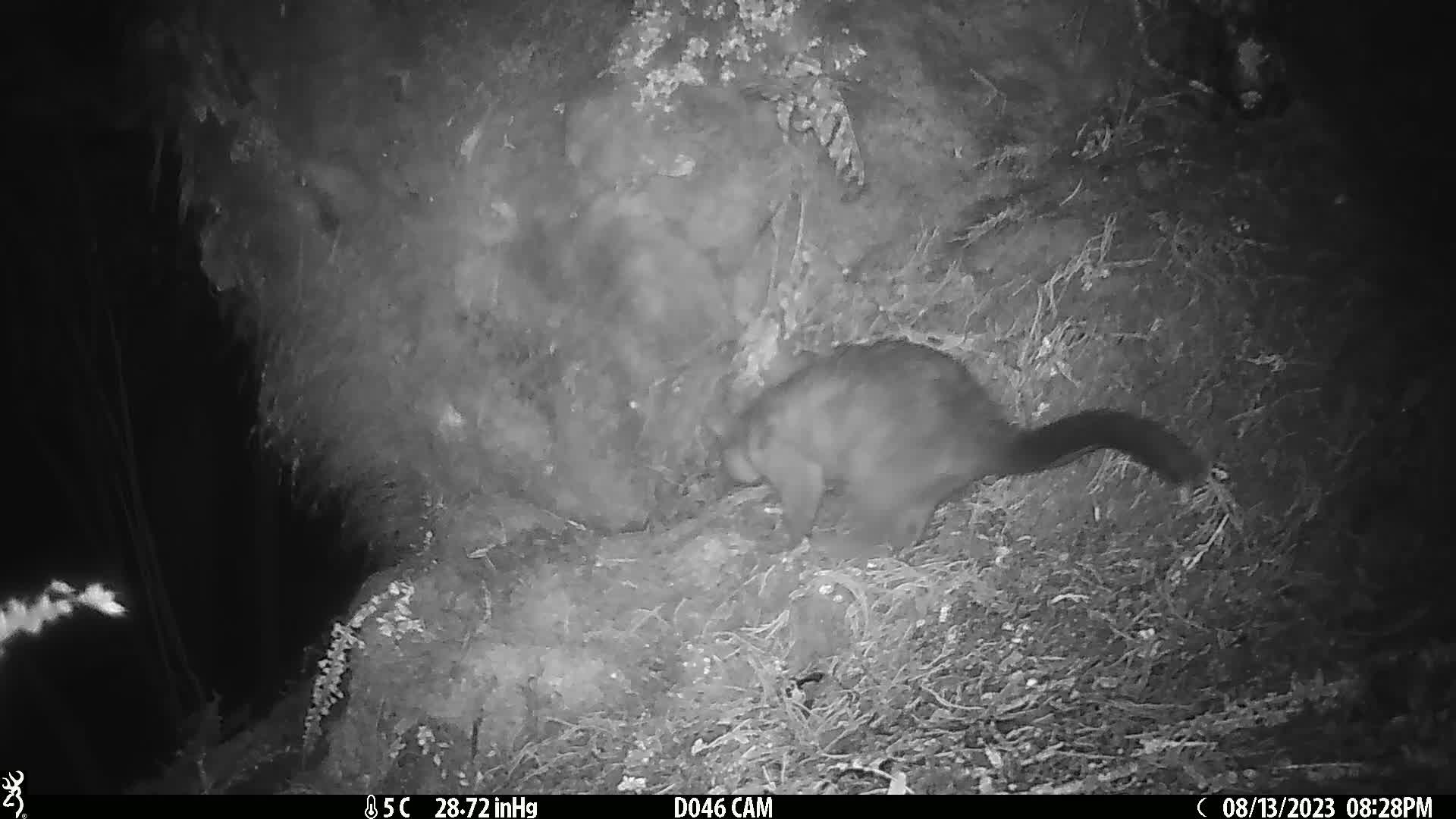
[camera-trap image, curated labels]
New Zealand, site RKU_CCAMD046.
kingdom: Animalia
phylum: Chordata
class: Mammalia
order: Diprotodontia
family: Phalangeridae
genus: Trichosurus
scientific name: Trichosurus vulpecula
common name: common brushtail possum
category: possum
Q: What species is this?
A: Possum (common brushtail possum) (Trichosurus vulpecula).